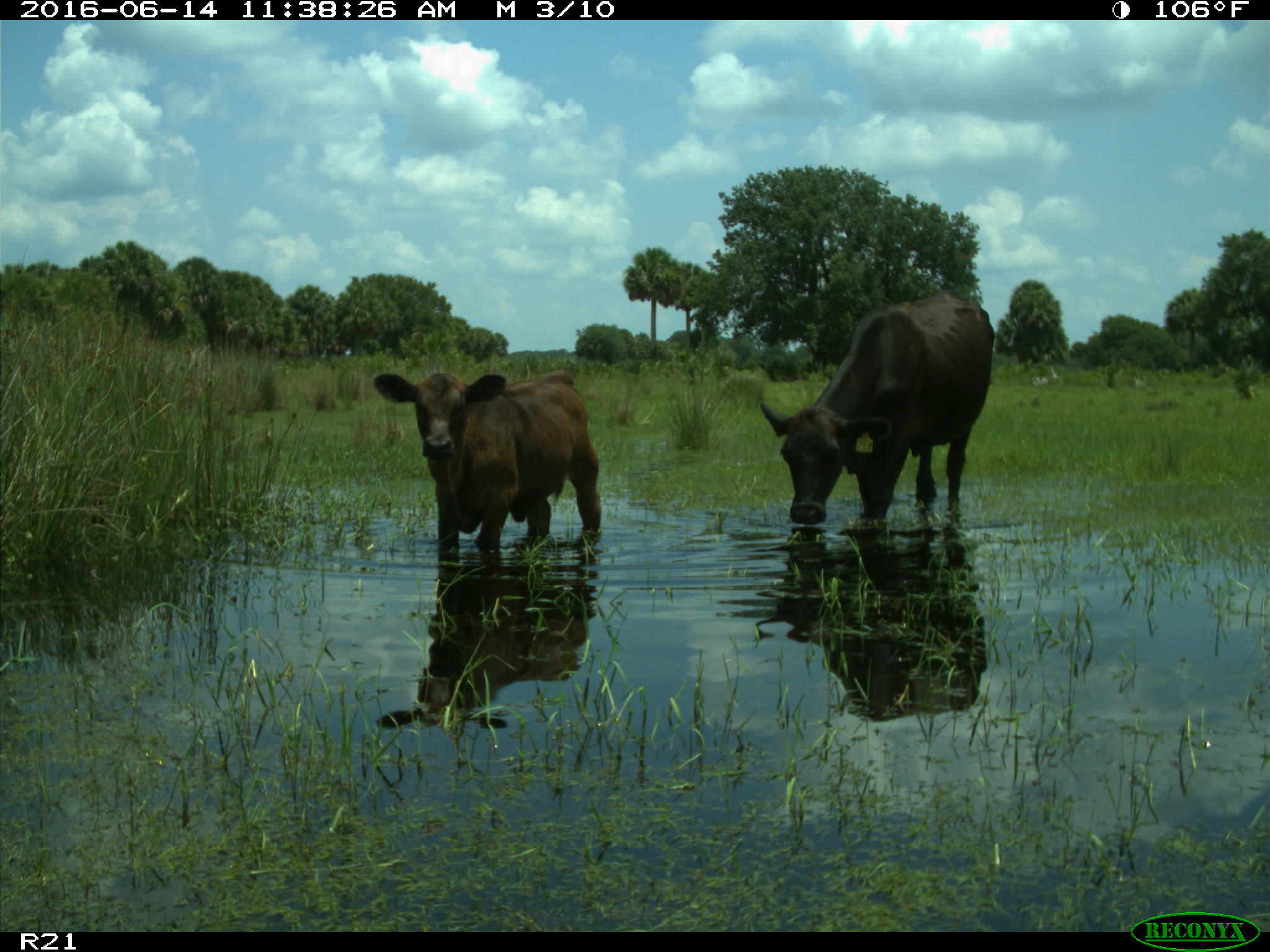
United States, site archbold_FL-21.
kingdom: Animalia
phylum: Chordata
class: Mammalia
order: Artiodactyla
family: Bovidae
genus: Bos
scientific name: Bos taurus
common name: domestic cow